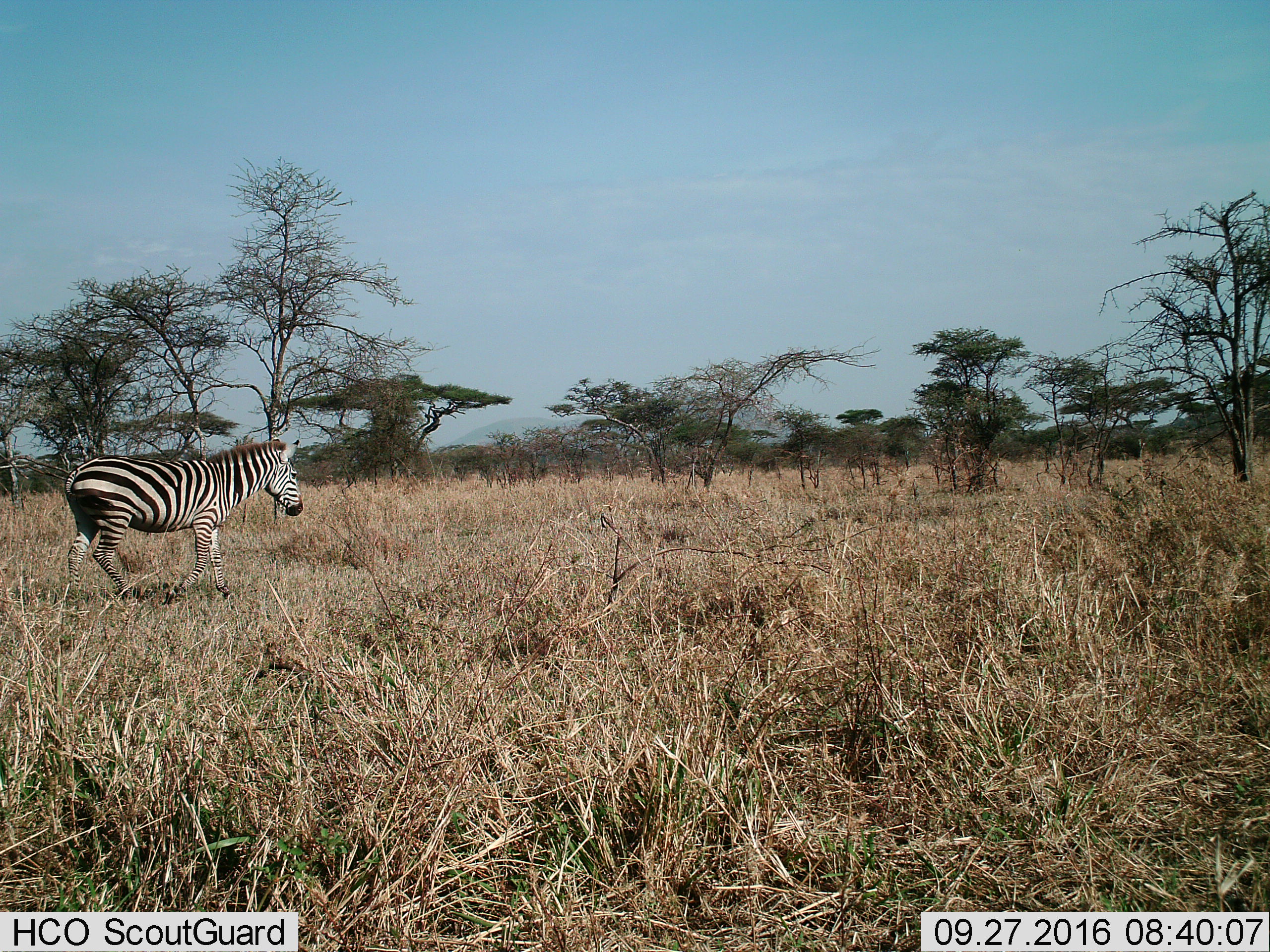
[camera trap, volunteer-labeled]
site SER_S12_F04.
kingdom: Animalia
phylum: Chordata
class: Mammalia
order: Perissodactyla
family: Equidae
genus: Equus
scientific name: Equus quagga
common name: plains zebra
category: zebraplains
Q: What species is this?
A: Zebraplains (plains zebra) (Equus quagga).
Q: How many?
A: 1.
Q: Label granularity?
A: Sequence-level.